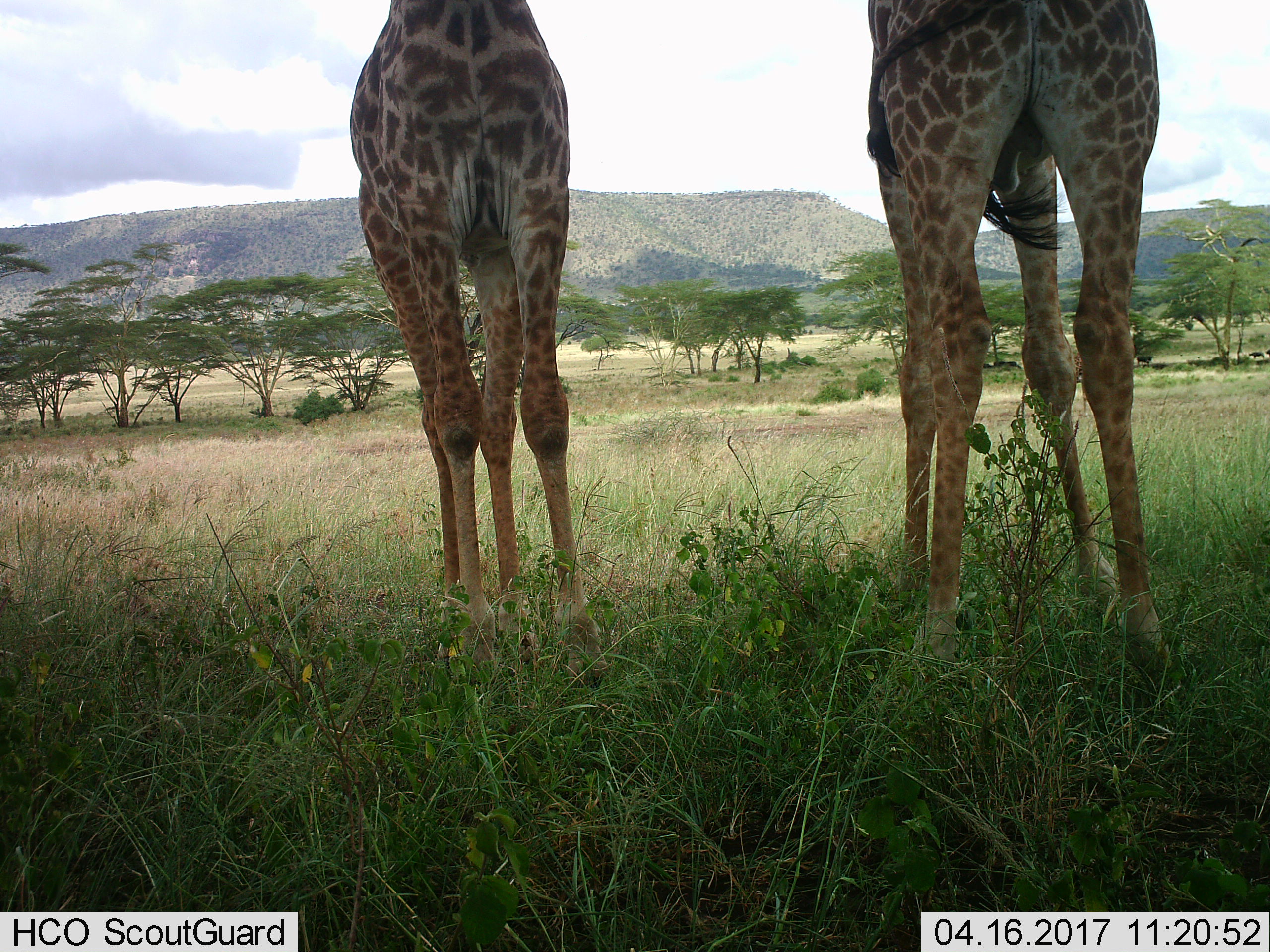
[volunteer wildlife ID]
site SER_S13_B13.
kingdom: Animalia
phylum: Chordata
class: Mammalia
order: Artiodactyla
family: Giraffidae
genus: Giraffa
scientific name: Giraffa camelopardalis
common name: giraffe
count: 2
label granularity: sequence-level